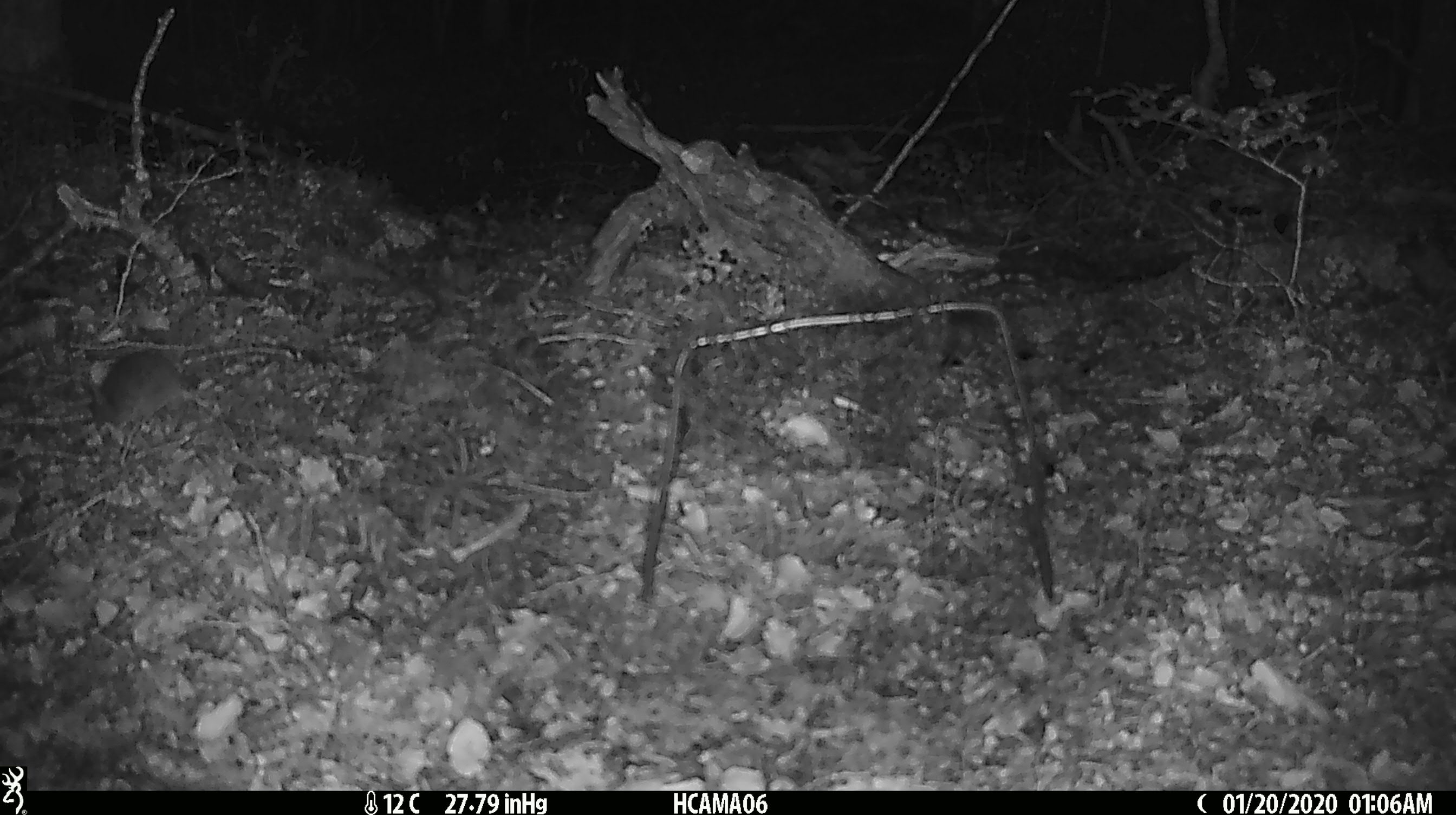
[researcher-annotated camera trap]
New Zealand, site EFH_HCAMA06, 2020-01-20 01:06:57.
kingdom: Animalia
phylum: Chordata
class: Mammalia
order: Rodentia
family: Muridae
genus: Mus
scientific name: Mus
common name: mouse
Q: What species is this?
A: Mouse (Mus).